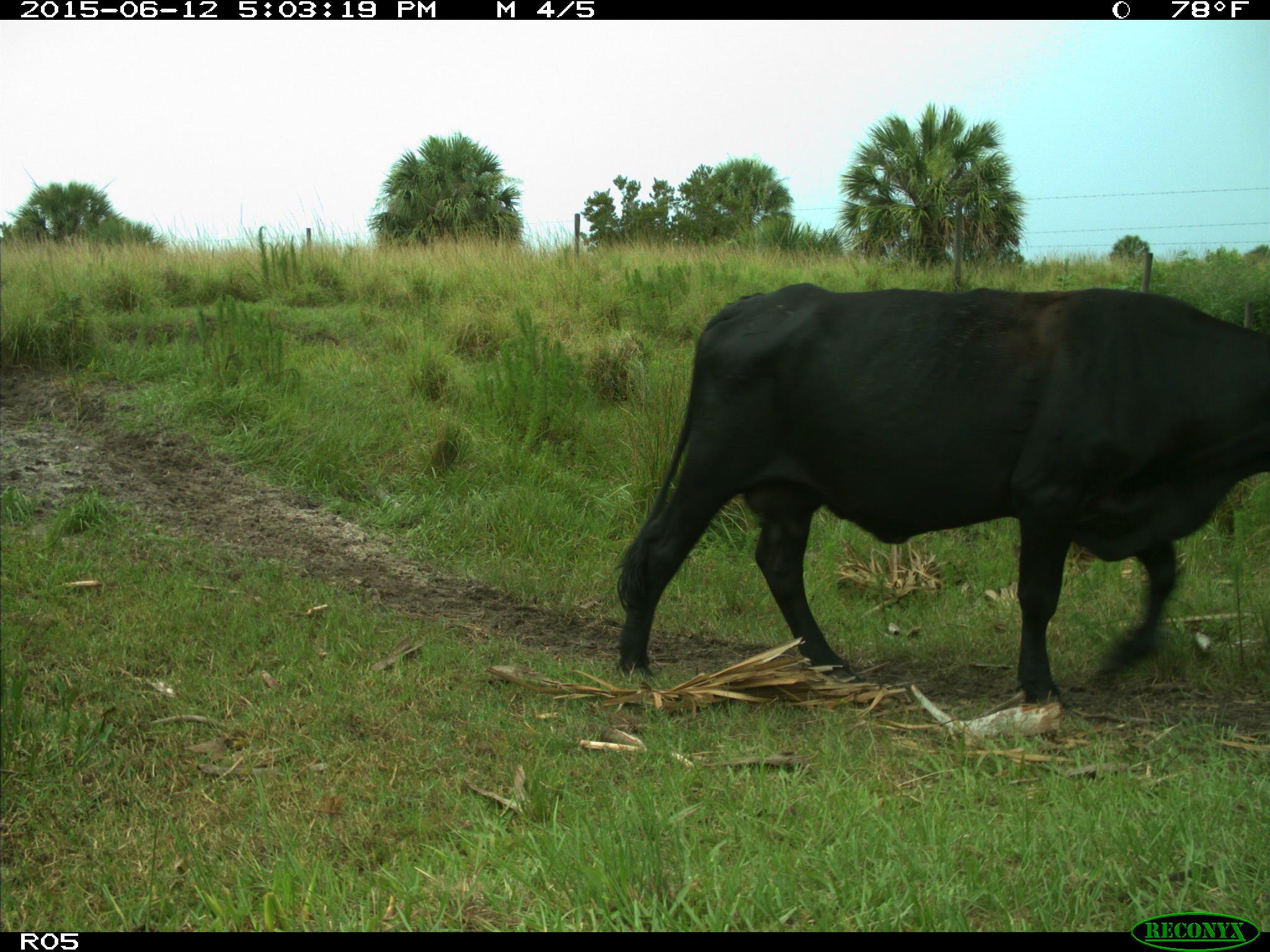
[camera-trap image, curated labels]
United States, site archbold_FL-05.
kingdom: Animalia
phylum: Chordata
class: Mammalia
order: Artiodactyla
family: Bovidae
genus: Bos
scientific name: Bos taurus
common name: domestic cow